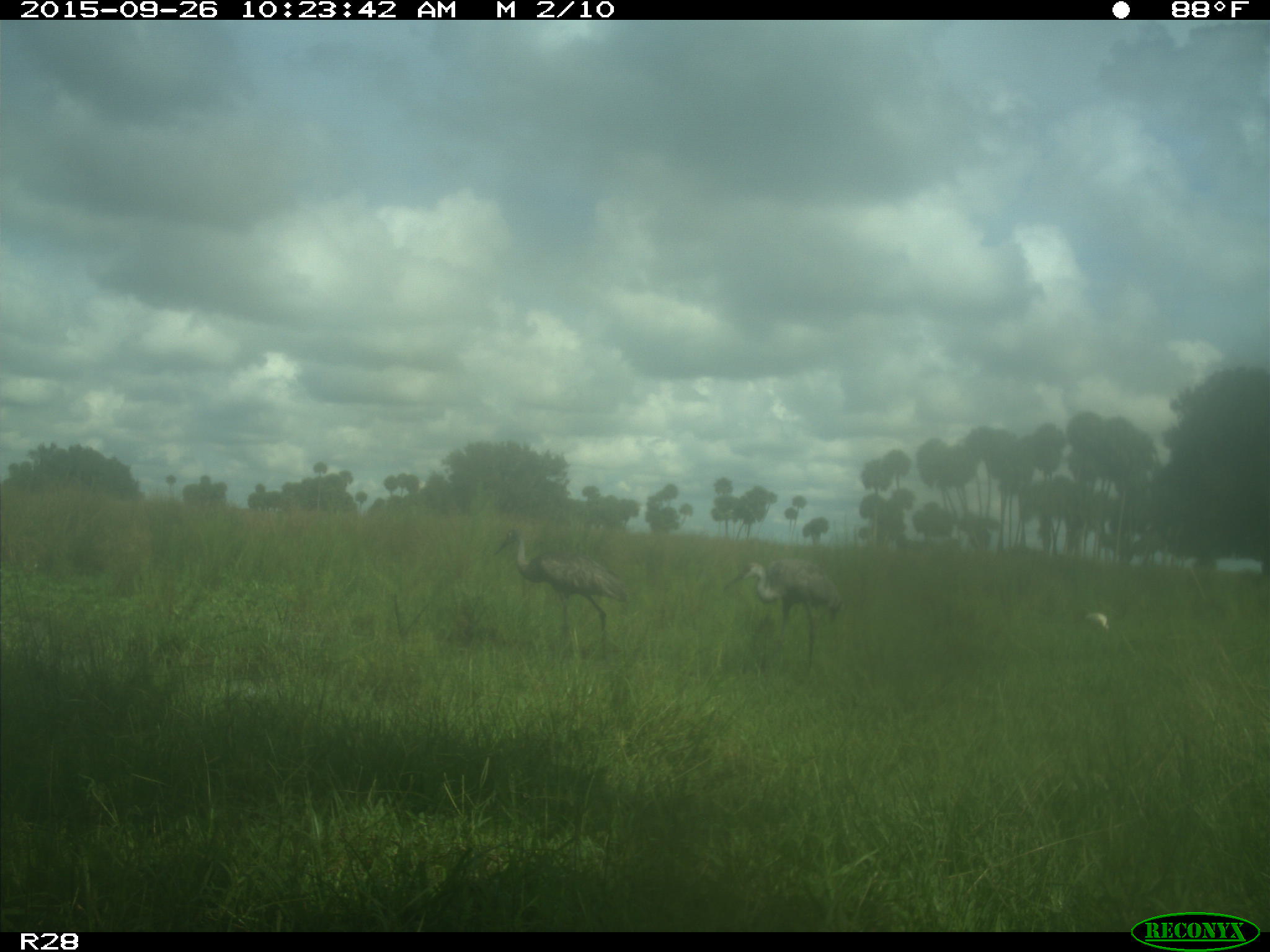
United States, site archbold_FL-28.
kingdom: Animalia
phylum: Chordata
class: Aves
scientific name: Aves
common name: birds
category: unidentified bird